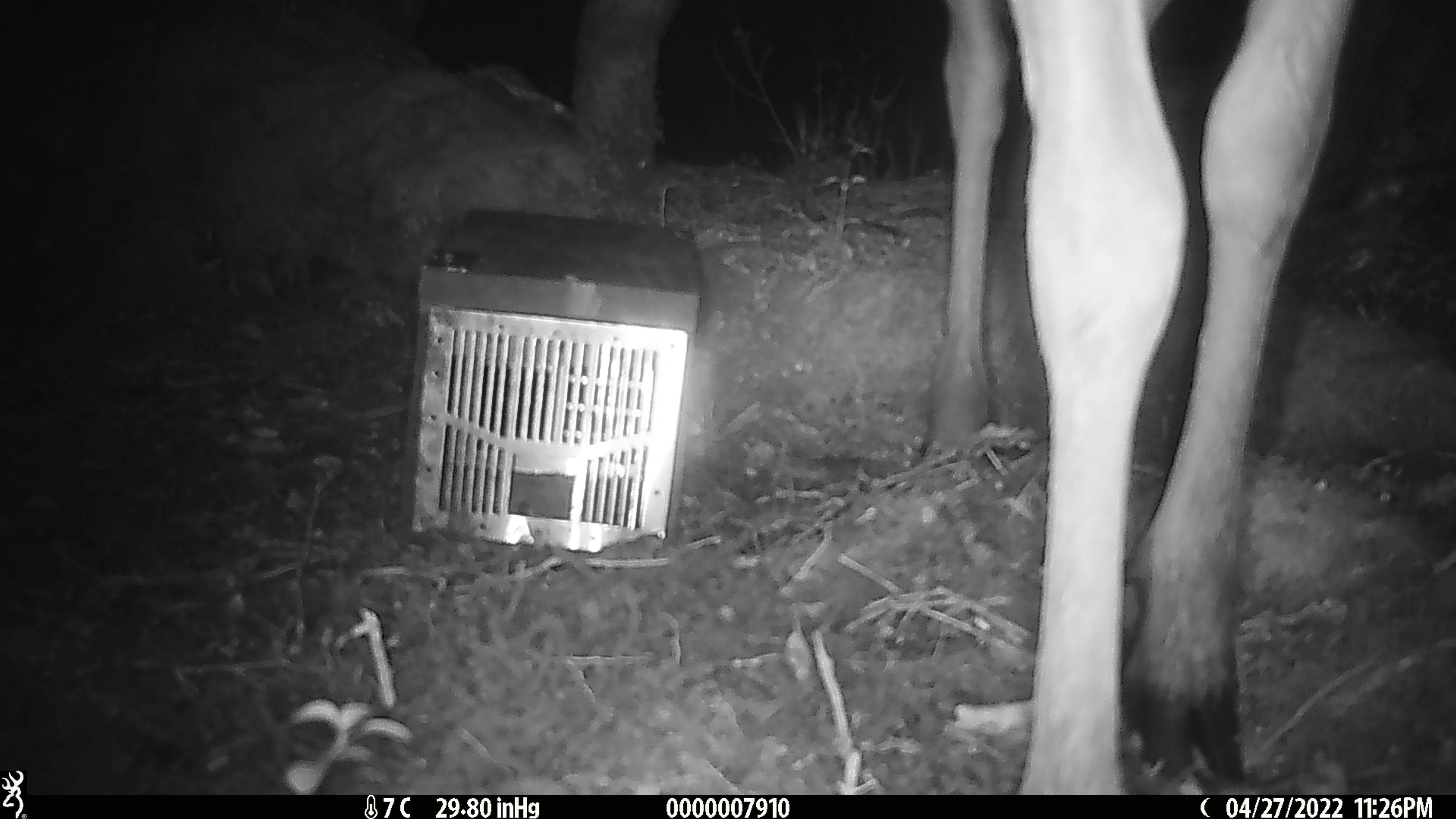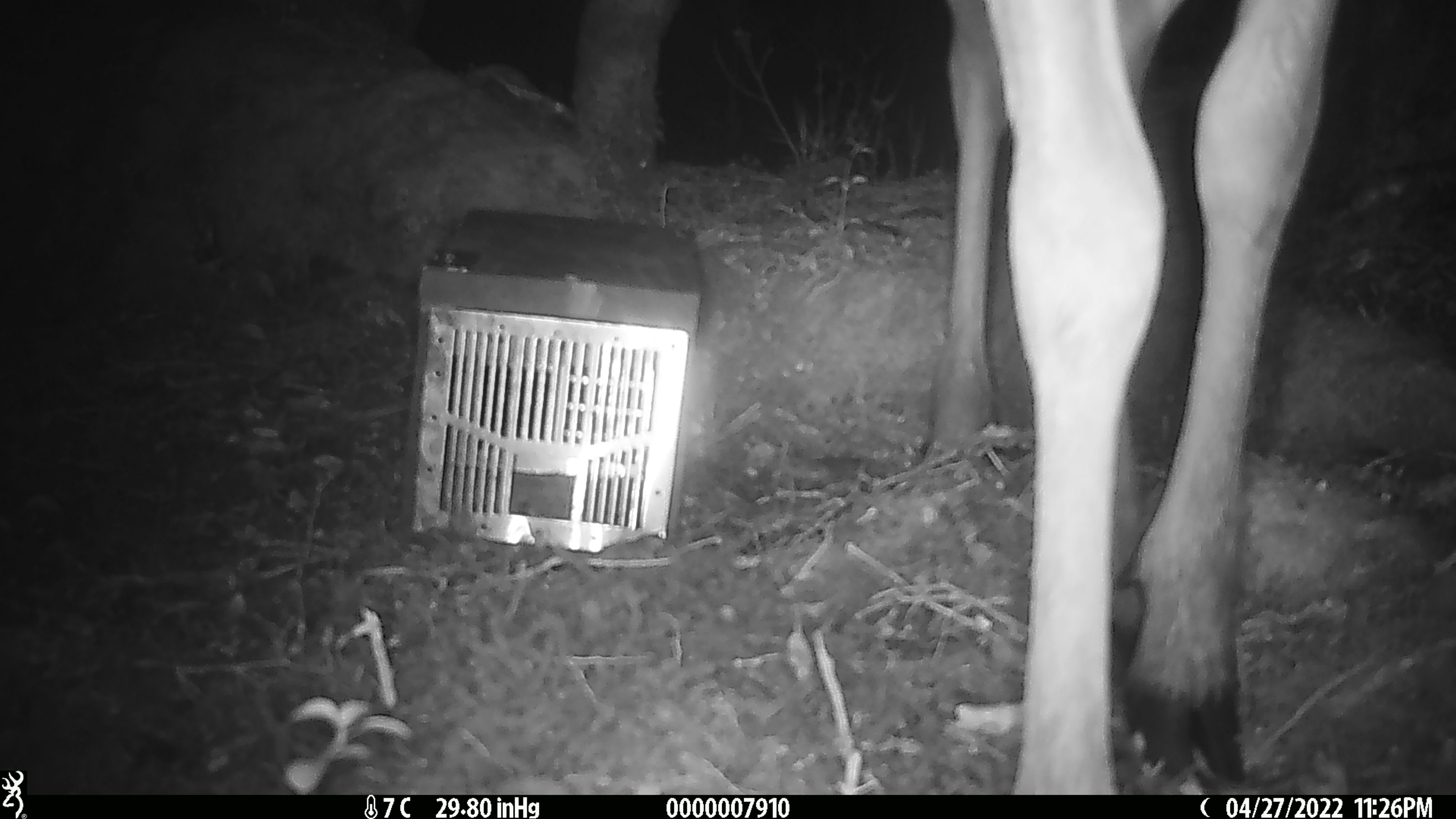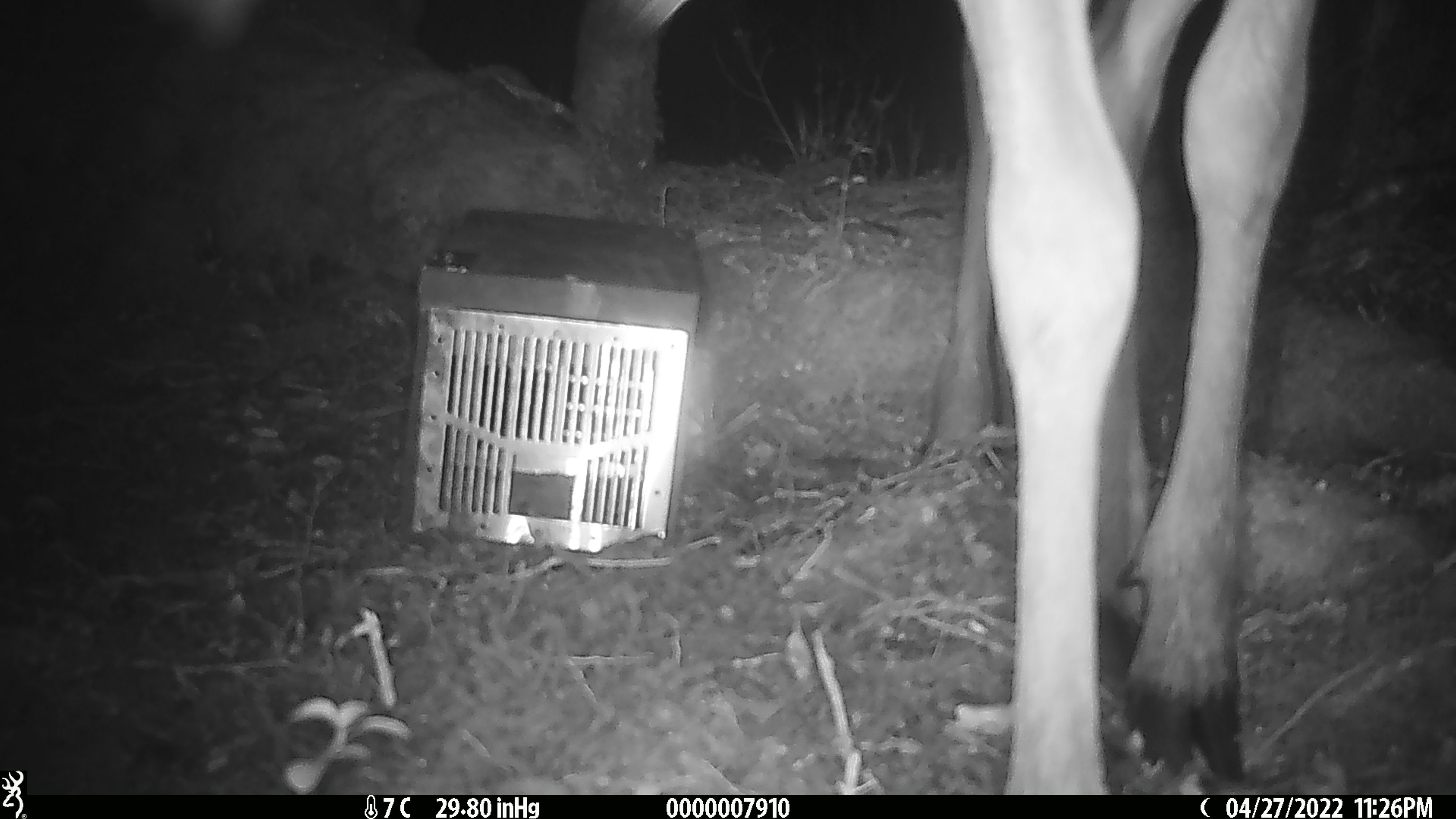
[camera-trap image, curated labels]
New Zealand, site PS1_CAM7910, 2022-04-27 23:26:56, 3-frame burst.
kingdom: Animalia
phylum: Chordata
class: Mammalia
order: Artiodactyla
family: Cervidae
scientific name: Cervidae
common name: deer